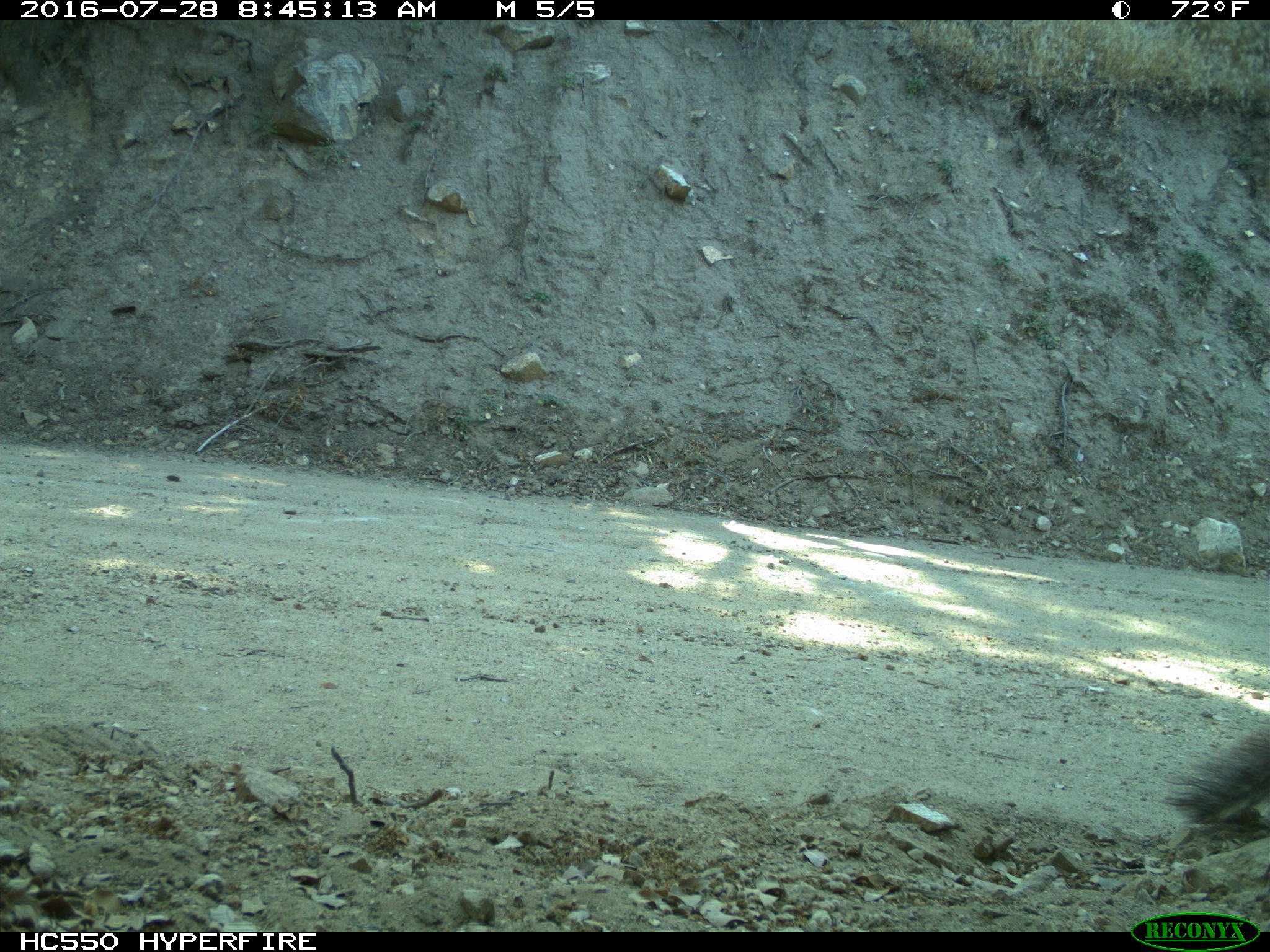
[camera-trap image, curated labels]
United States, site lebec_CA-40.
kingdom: Animalia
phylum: Chordata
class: Mammalia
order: Rodentia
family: Sciuridae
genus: Sciurus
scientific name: Sciurus carolinensis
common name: eastern gray squirrel